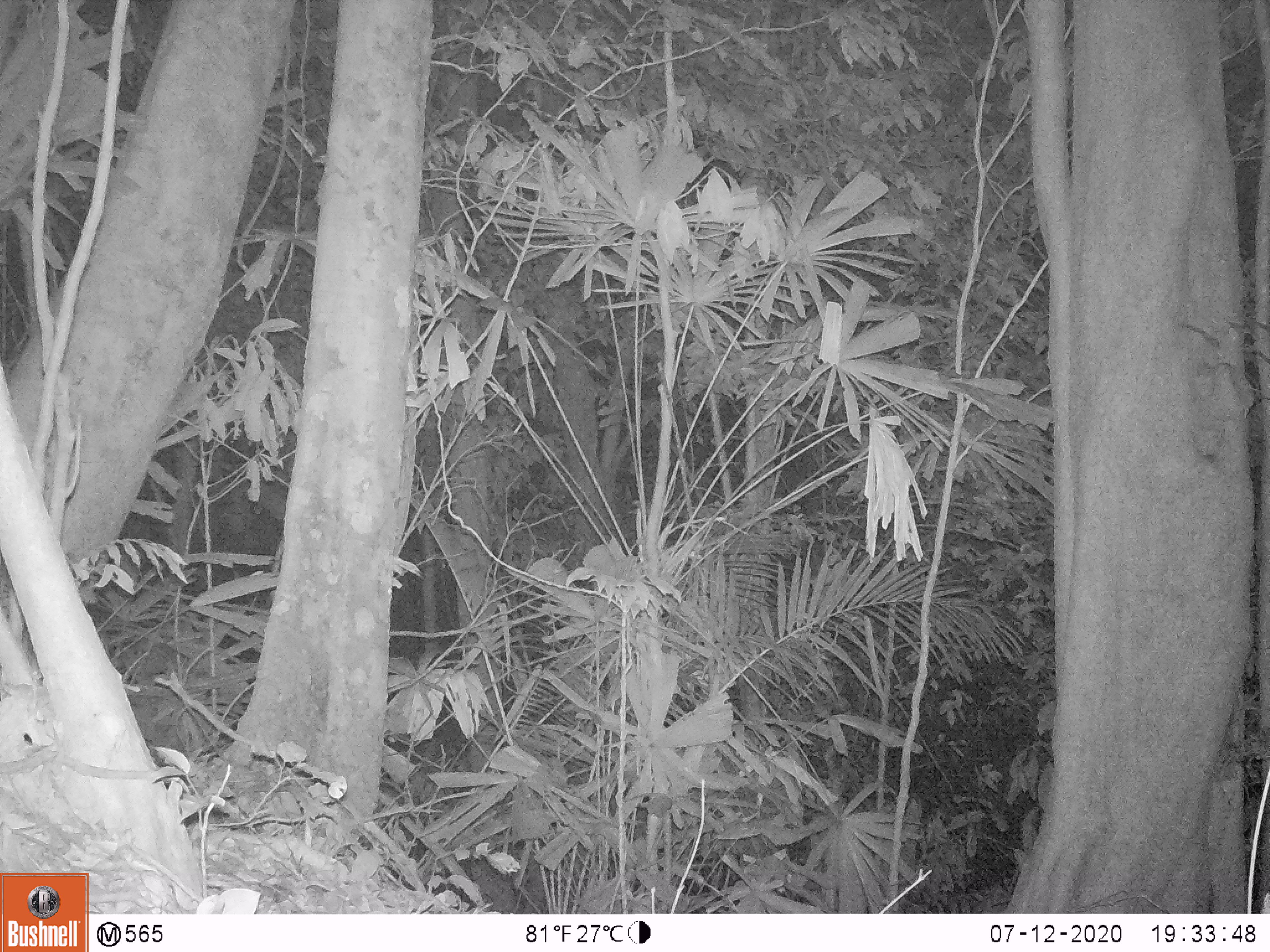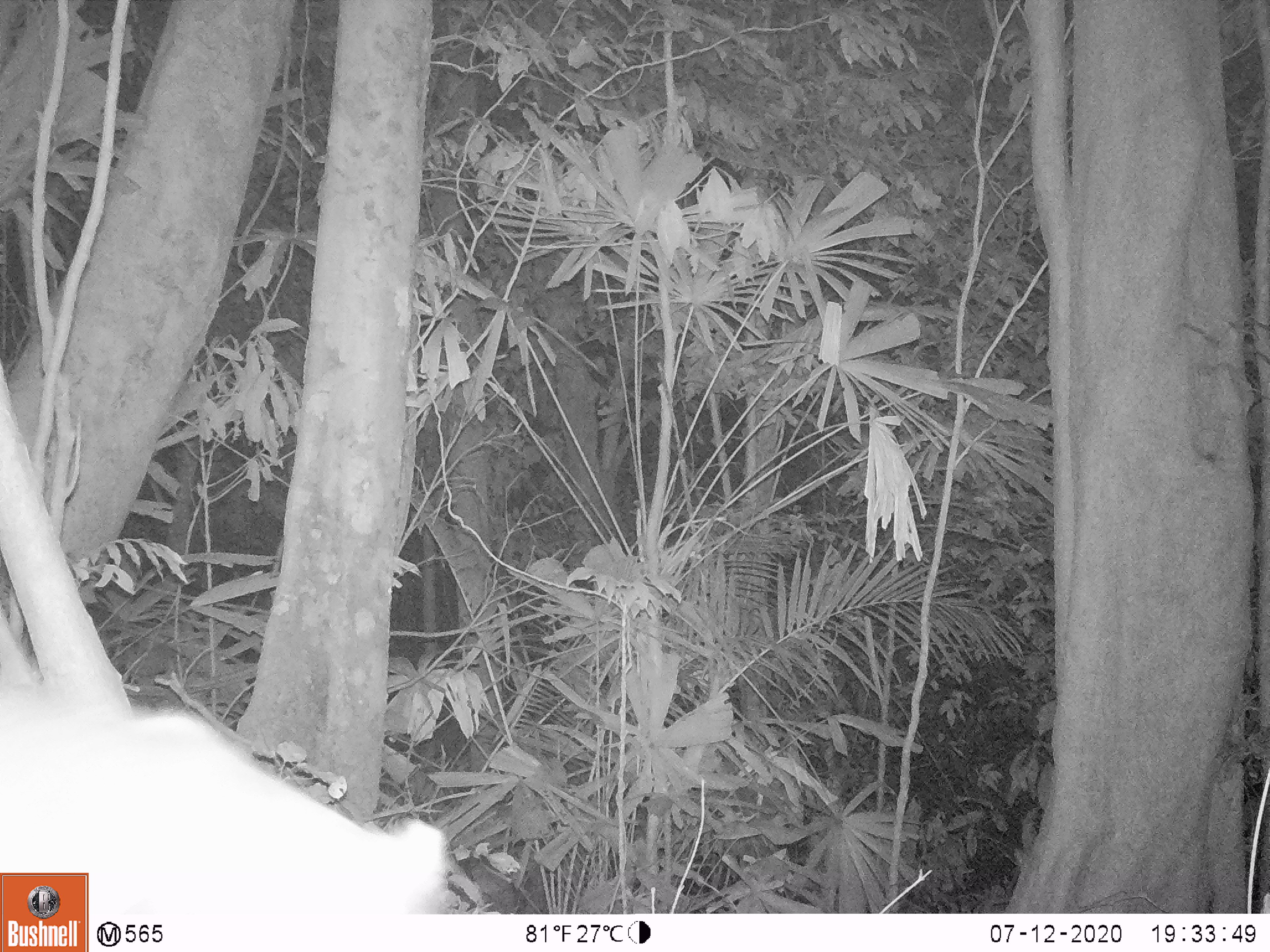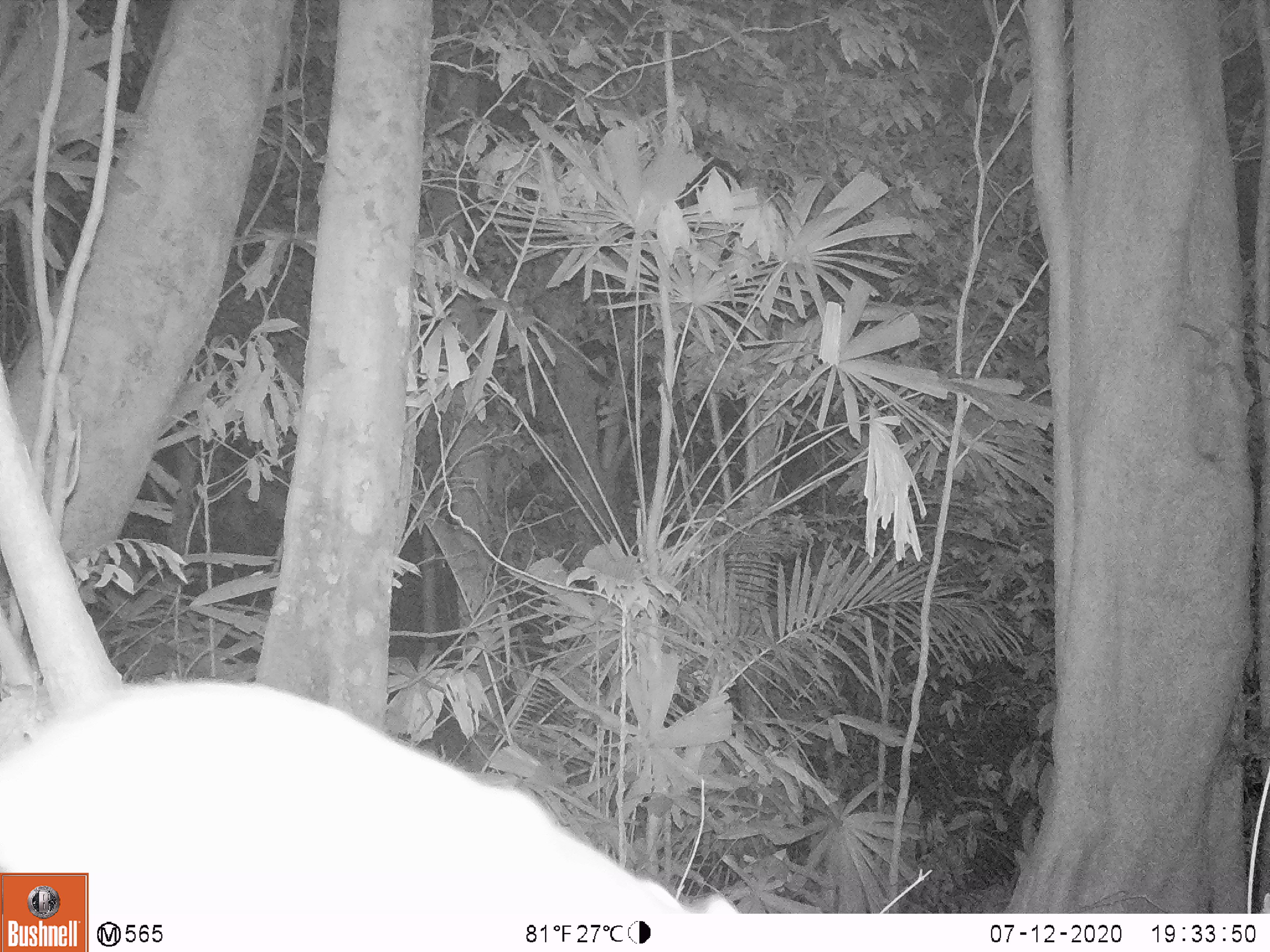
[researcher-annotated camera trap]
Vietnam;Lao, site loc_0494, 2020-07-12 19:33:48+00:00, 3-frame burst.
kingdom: Animalia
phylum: Chordata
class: Mammalia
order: Carnivora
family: Mustelidae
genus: Melogale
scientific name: Melogale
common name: ferret badger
Ferret badger (Melogale). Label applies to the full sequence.